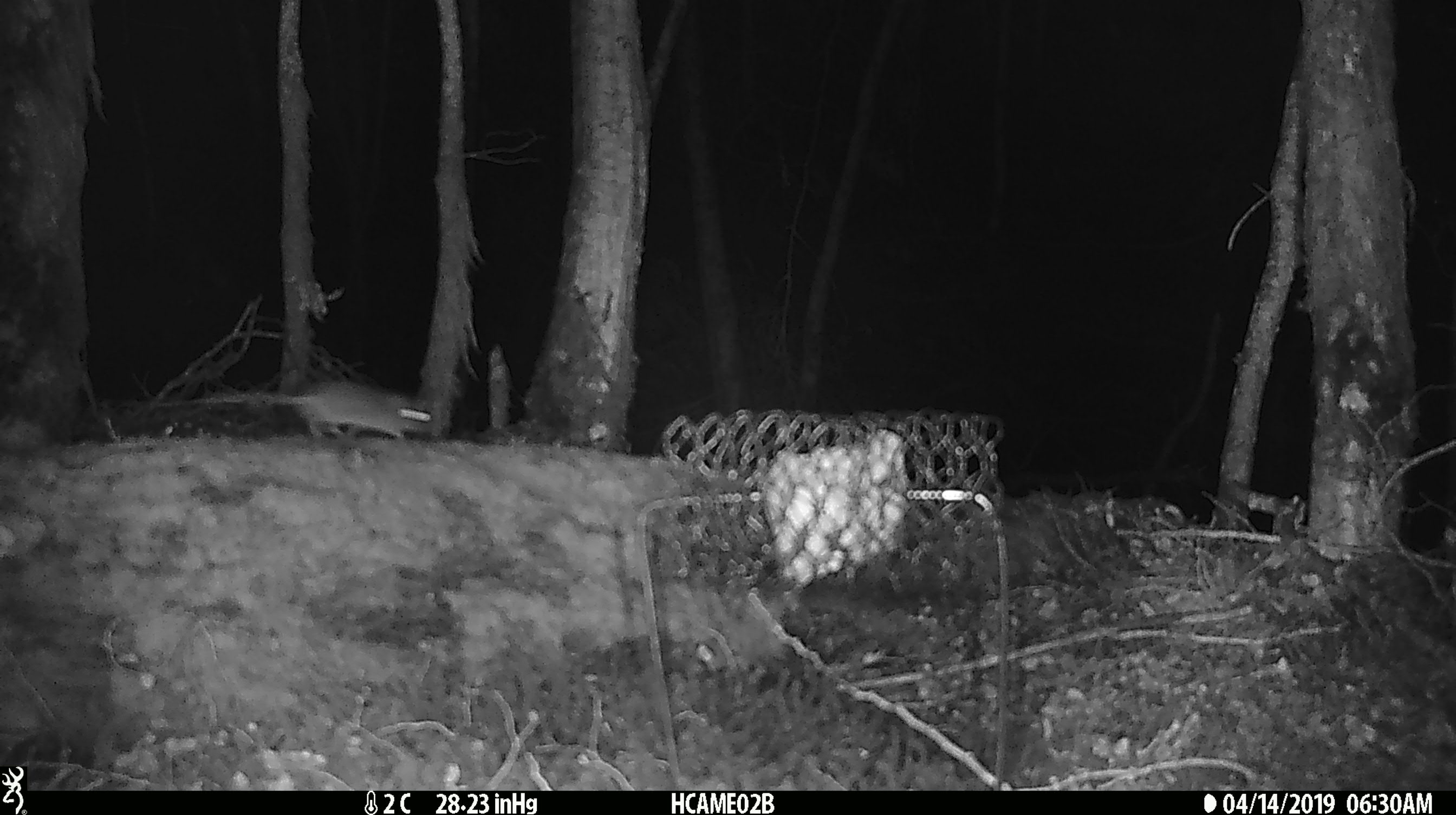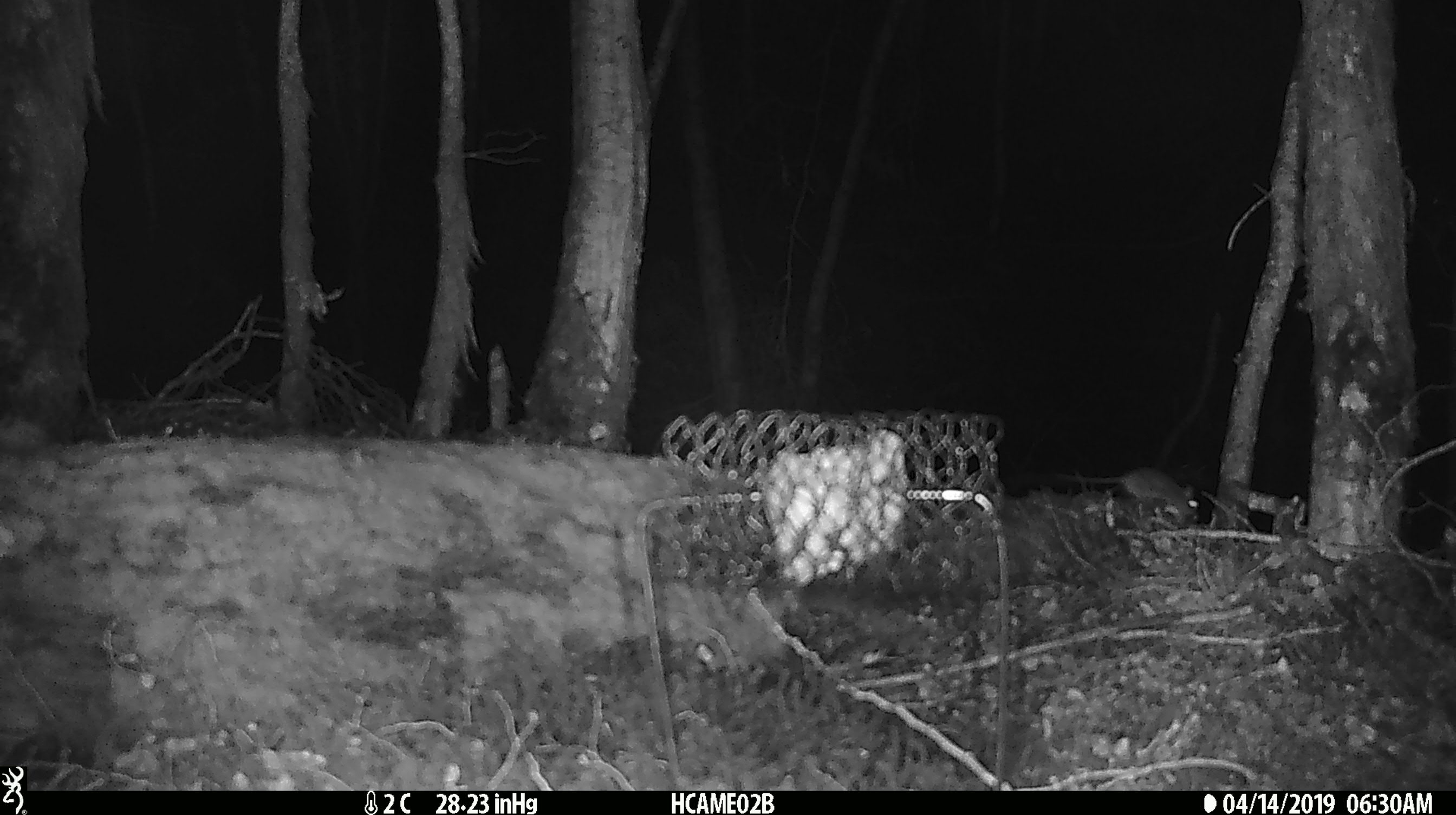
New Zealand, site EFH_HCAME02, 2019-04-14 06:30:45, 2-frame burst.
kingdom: Animalia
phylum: Chordata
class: Mammalia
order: Rodentia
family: Muridae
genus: Mus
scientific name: Mus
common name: mouse